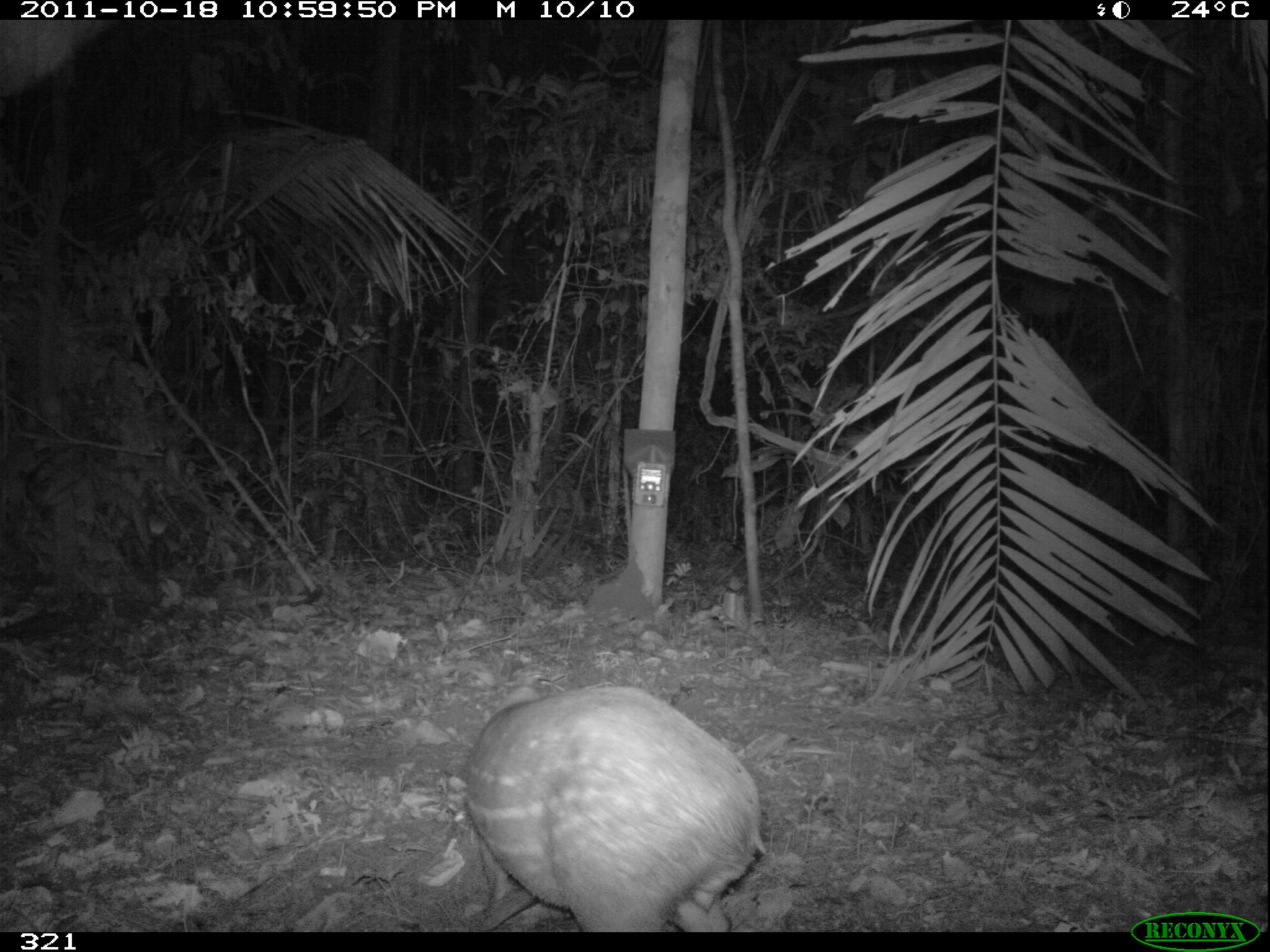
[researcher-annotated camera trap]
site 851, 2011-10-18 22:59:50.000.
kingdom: Animalia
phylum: Chordata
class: Mammalia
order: Rodentia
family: Cuniculidae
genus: Cuniculus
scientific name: Cuniculus paca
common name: spotted paca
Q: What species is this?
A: Cuniculus paca (spotted paca).